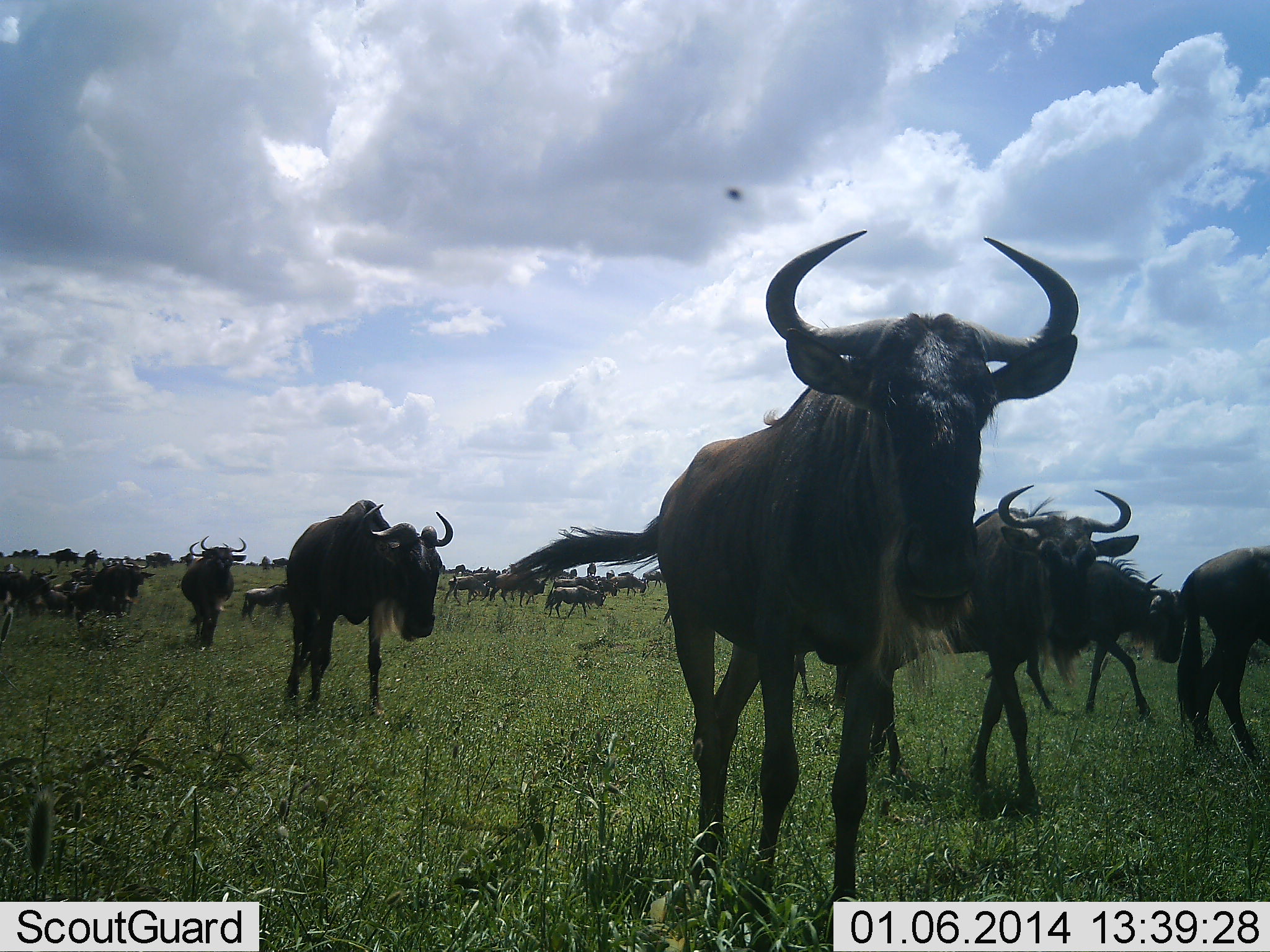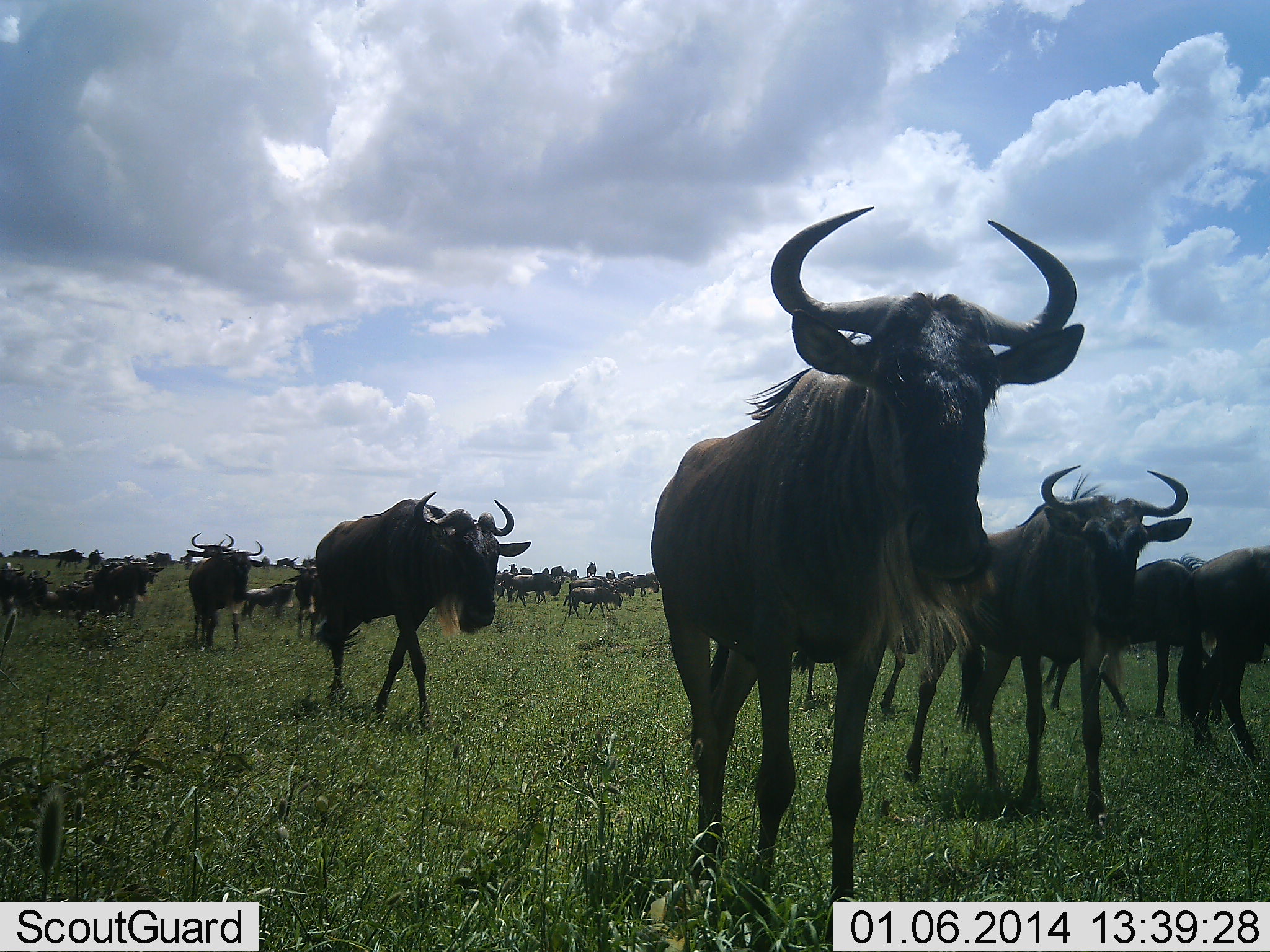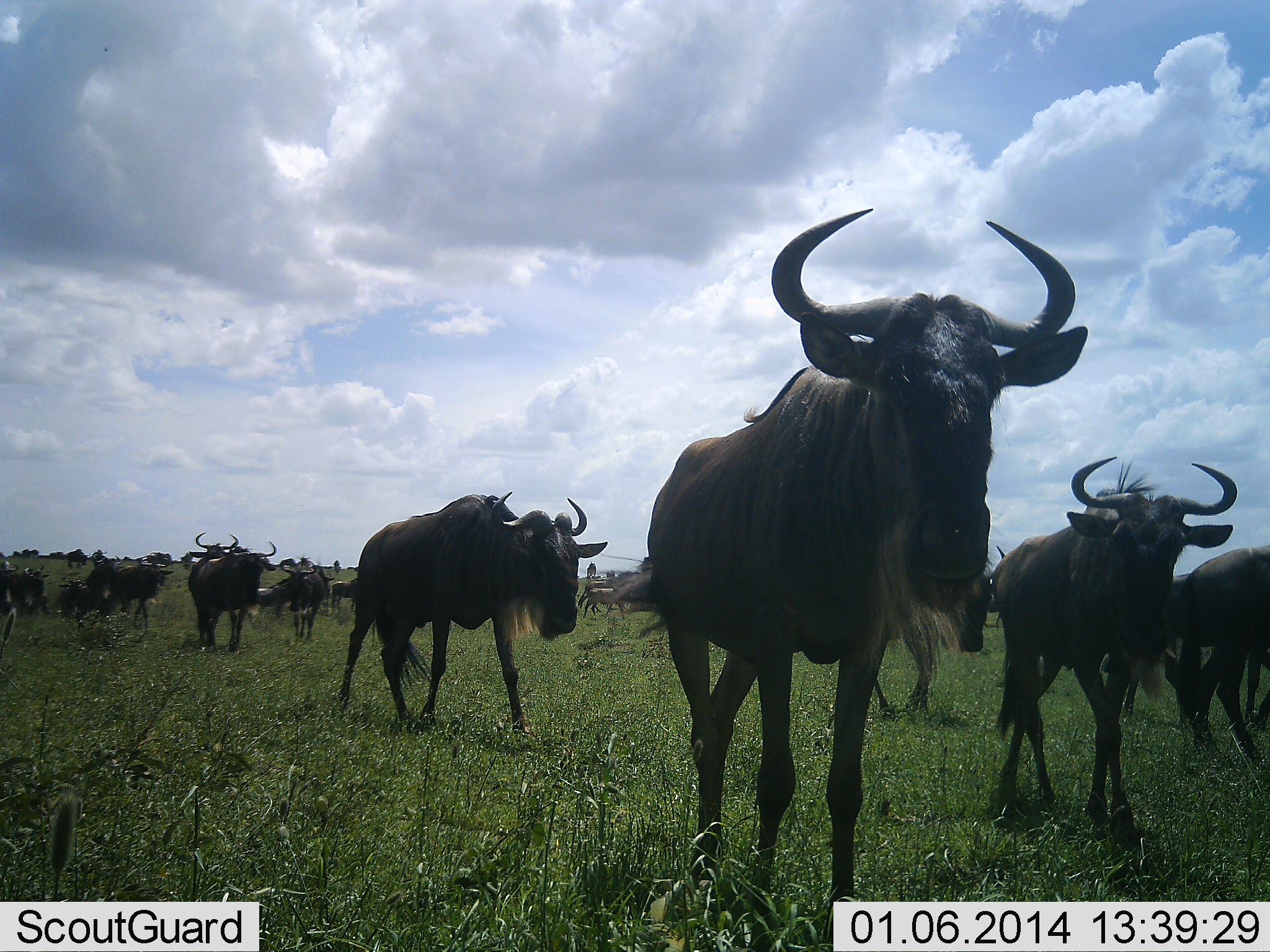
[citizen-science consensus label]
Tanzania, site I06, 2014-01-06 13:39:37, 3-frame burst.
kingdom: Animalia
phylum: Chordata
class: Mammalia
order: Artiodactyla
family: Bovidae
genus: Connochaetes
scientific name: Connochaetes taurinus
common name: blue wildebeest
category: wildebeest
Wildebeest (blue wildebeest) (Connochaetes taurinus), count 11-50. Behavior (volunteer vote fractions): standing 10%, resting 0%, moving 100%, interacting 10%. Young present (vote fraction): 0%. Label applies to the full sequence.